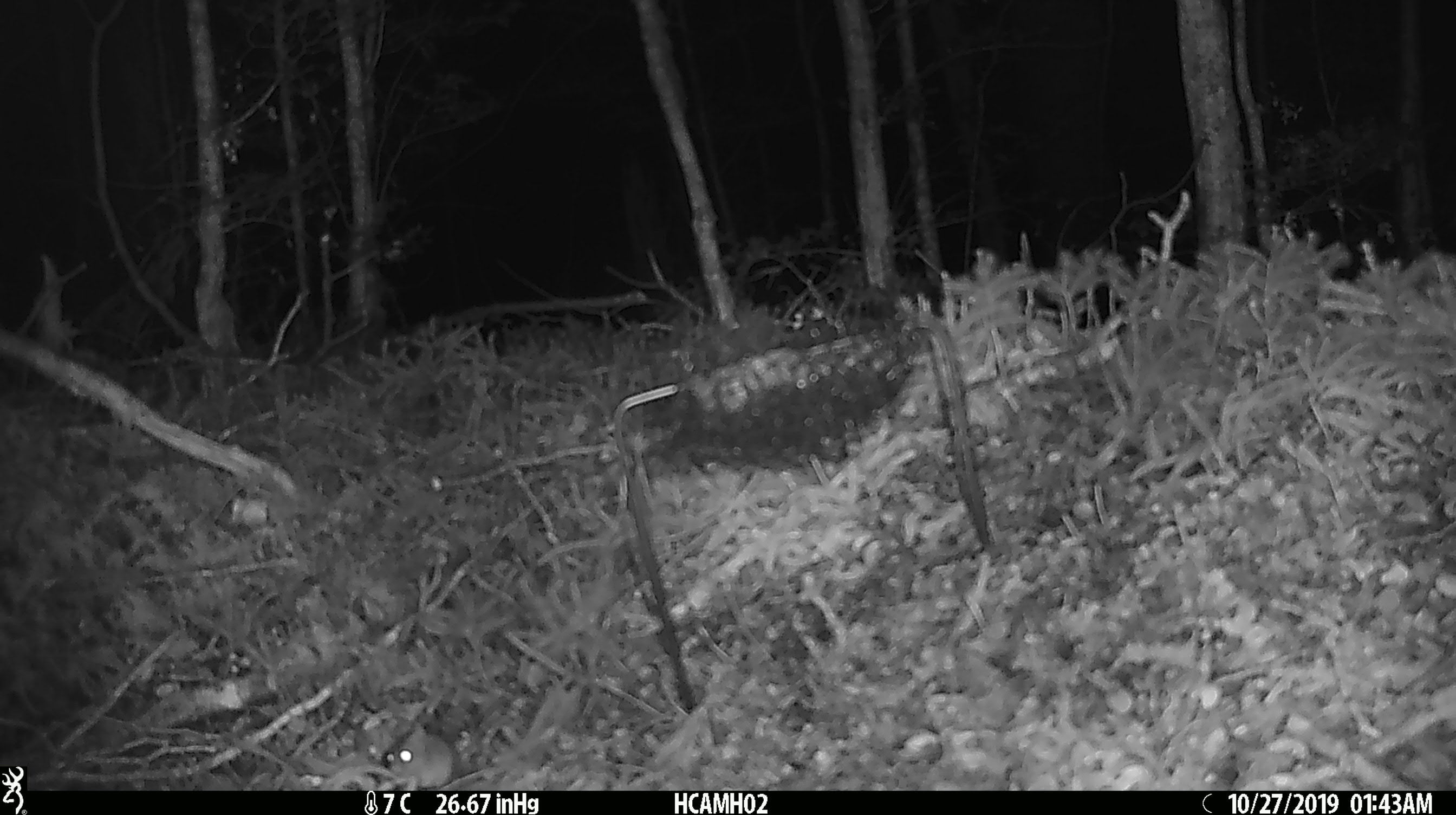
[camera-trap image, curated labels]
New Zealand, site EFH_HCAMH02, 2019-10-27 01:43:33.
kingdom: Animalia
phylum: Chordata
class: Mammalia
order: Rodentia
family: Muridae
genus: Mus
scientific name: Mus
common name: mouse